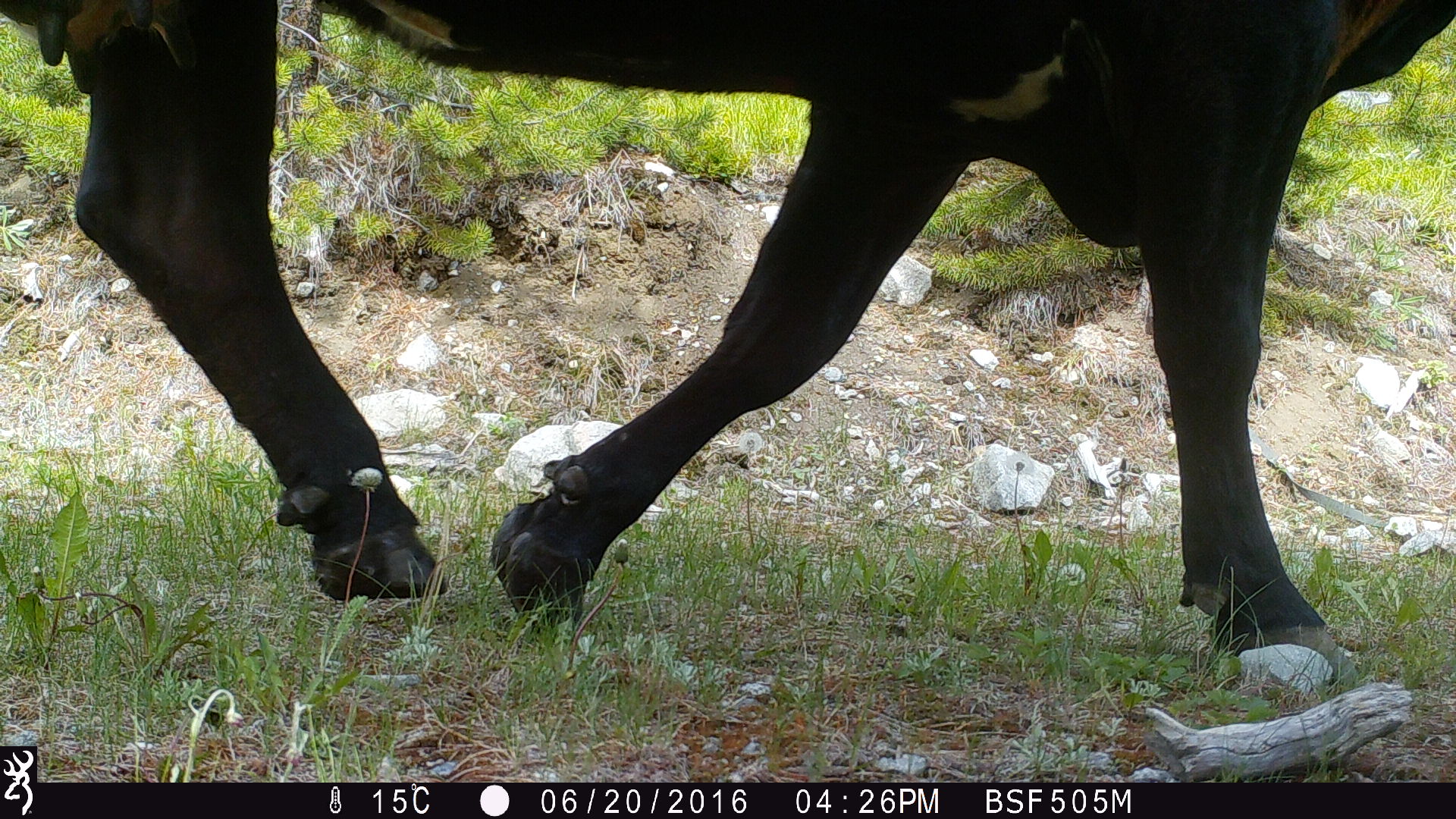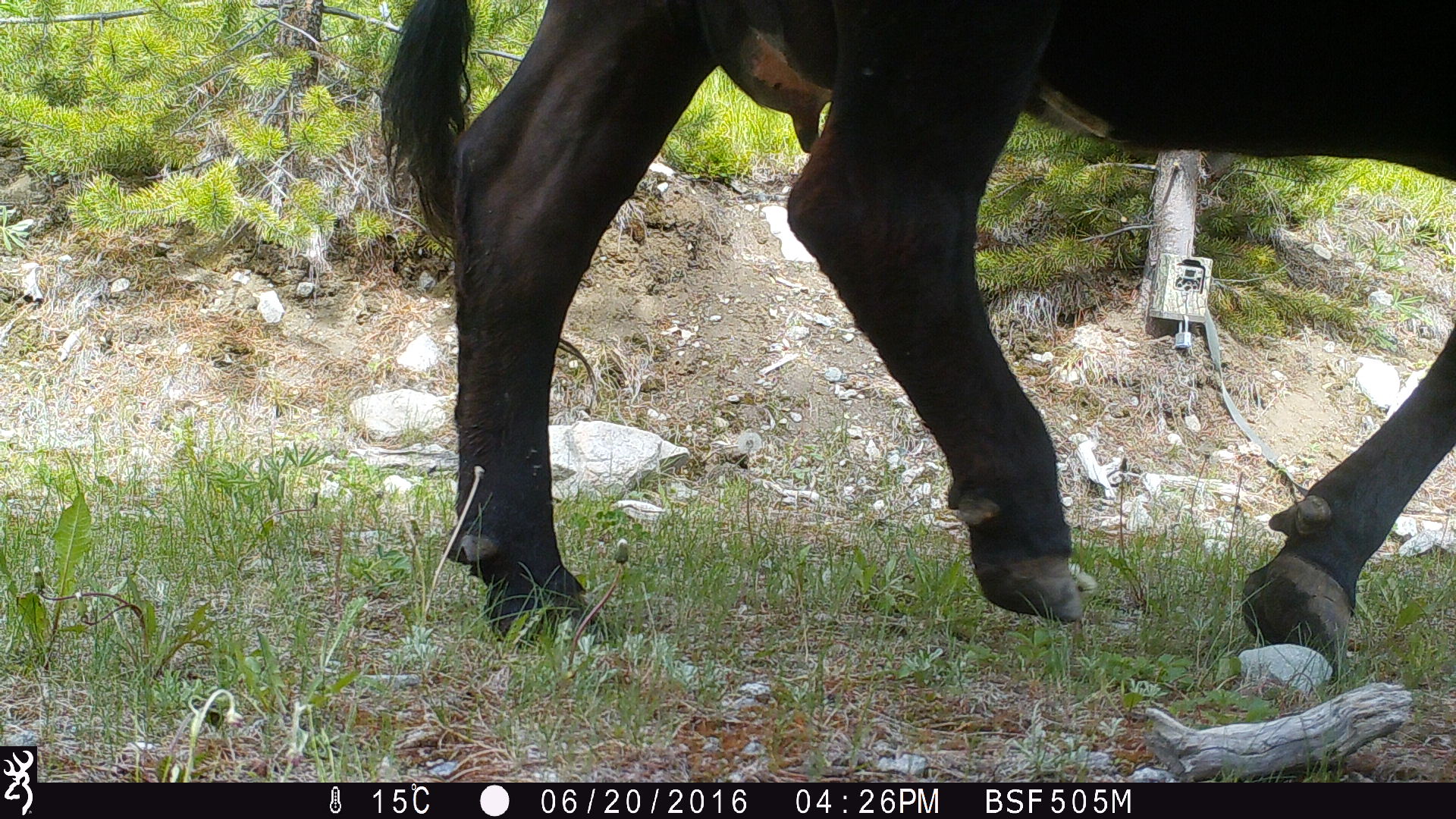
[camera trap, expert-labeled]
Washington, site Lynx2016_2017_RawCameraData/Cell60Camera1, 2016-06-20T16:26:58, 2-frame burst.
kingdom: Animalia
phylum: Chordata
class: Mammalia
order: Artiodactyla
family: Bovidae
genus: Bos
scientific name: Bos taurus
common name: domestic cattle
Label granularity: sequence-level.